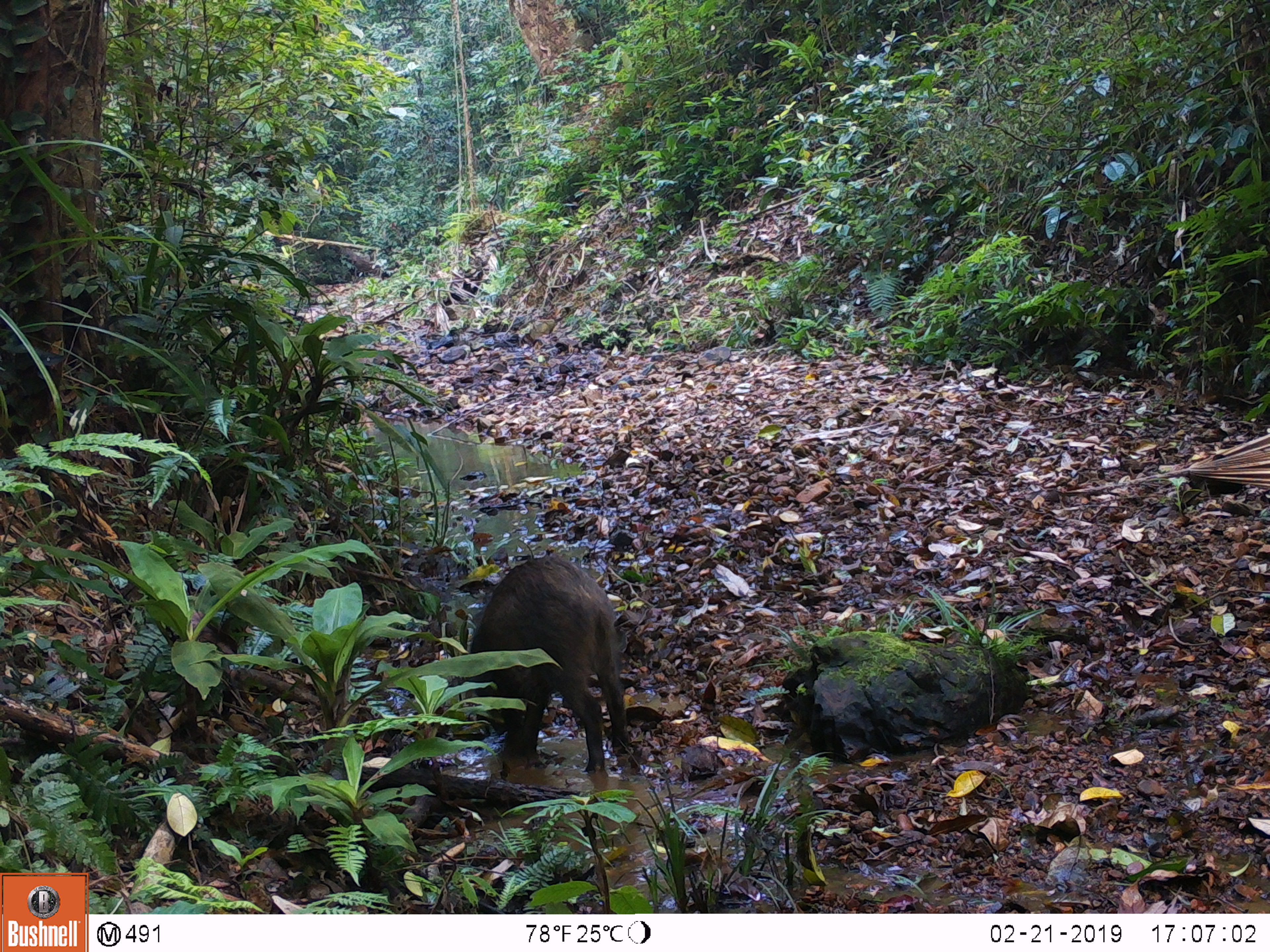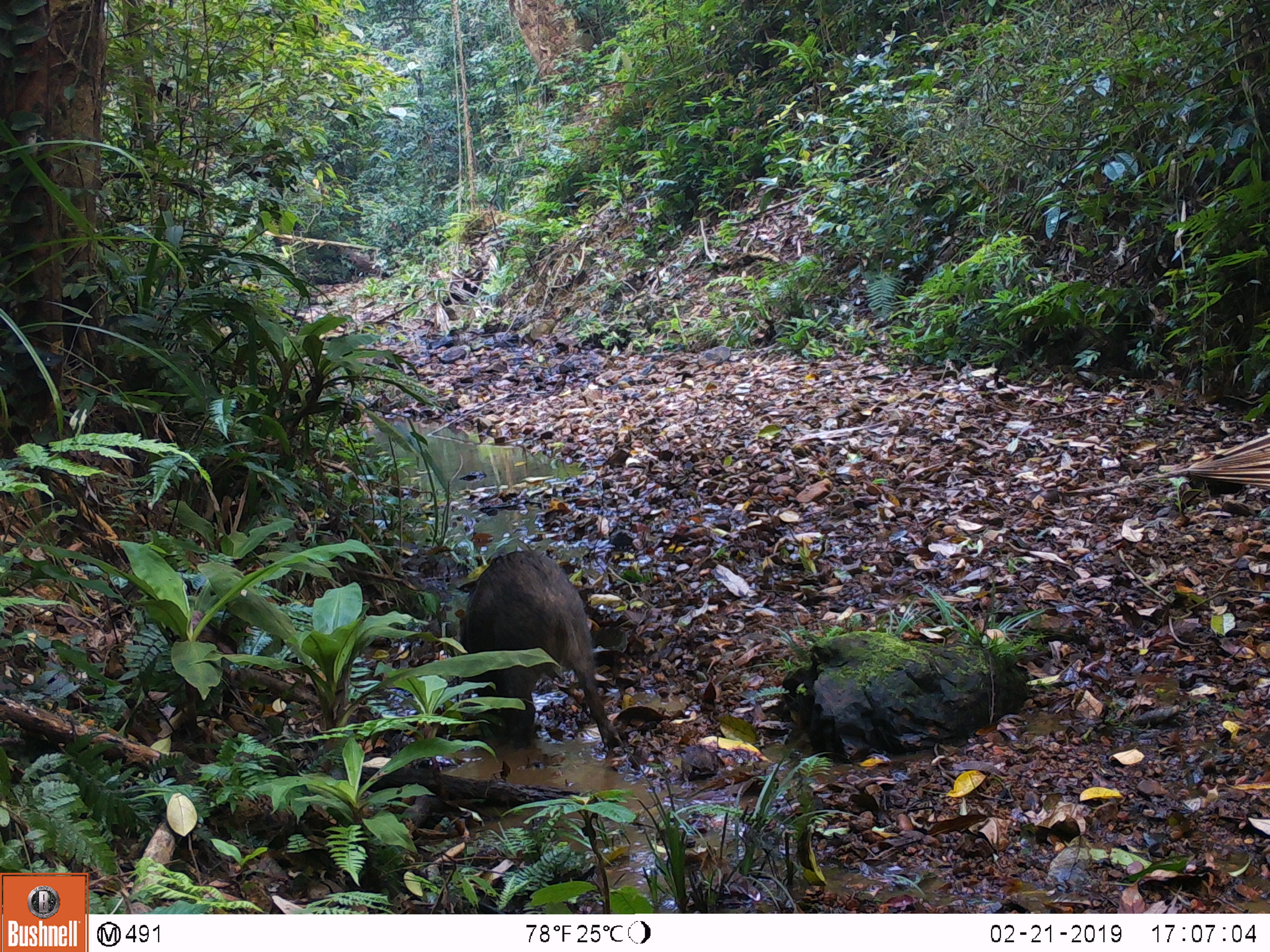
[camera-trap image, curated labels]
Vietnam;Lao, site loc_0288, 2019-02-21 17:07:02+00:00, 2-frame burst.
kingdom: Animalia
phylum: Chordata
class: Mammalia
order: Artiodactyla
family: Suidae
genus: Sus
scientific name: Sus scrofa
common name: eurasian wild pig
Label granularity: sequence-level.